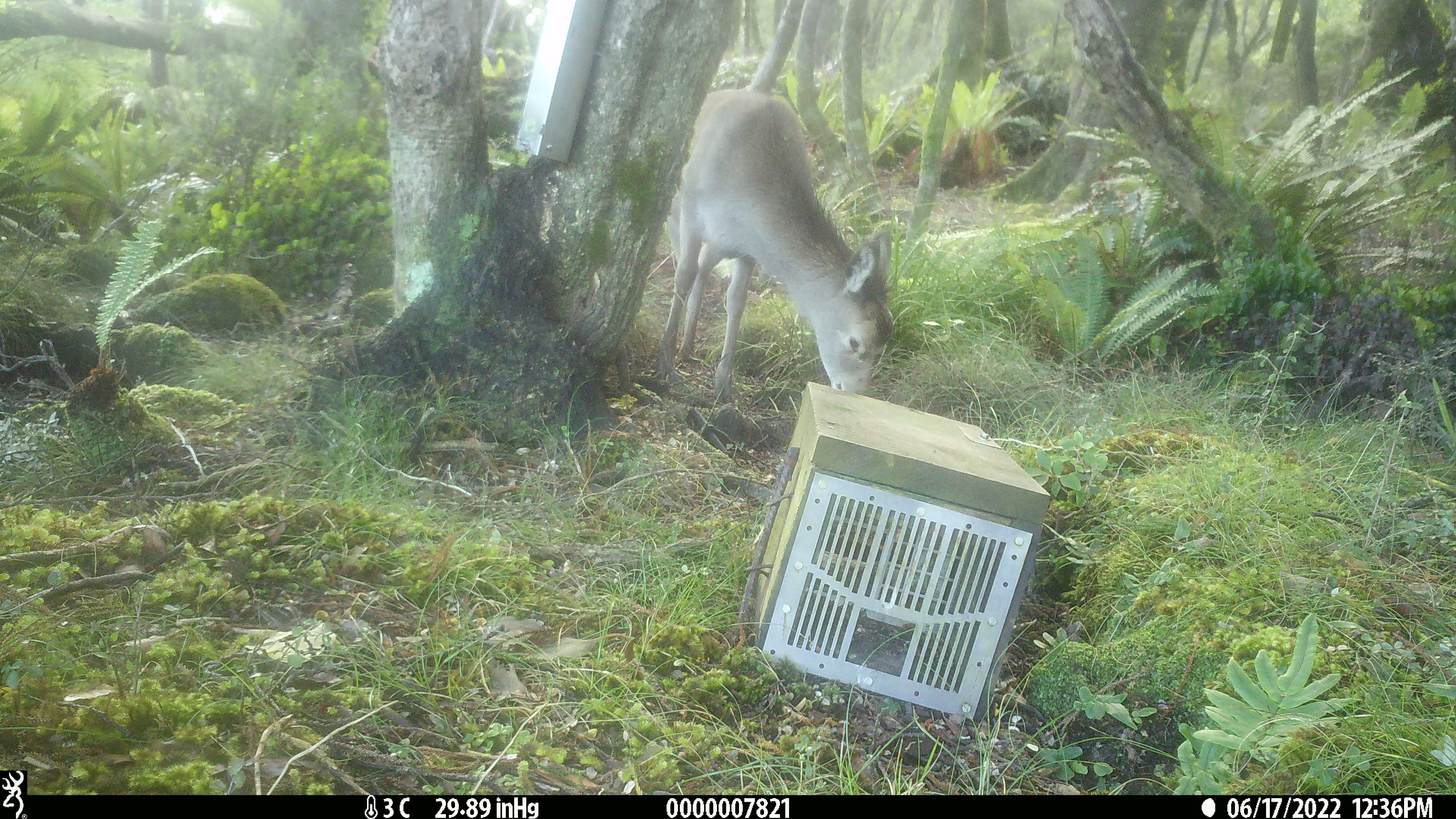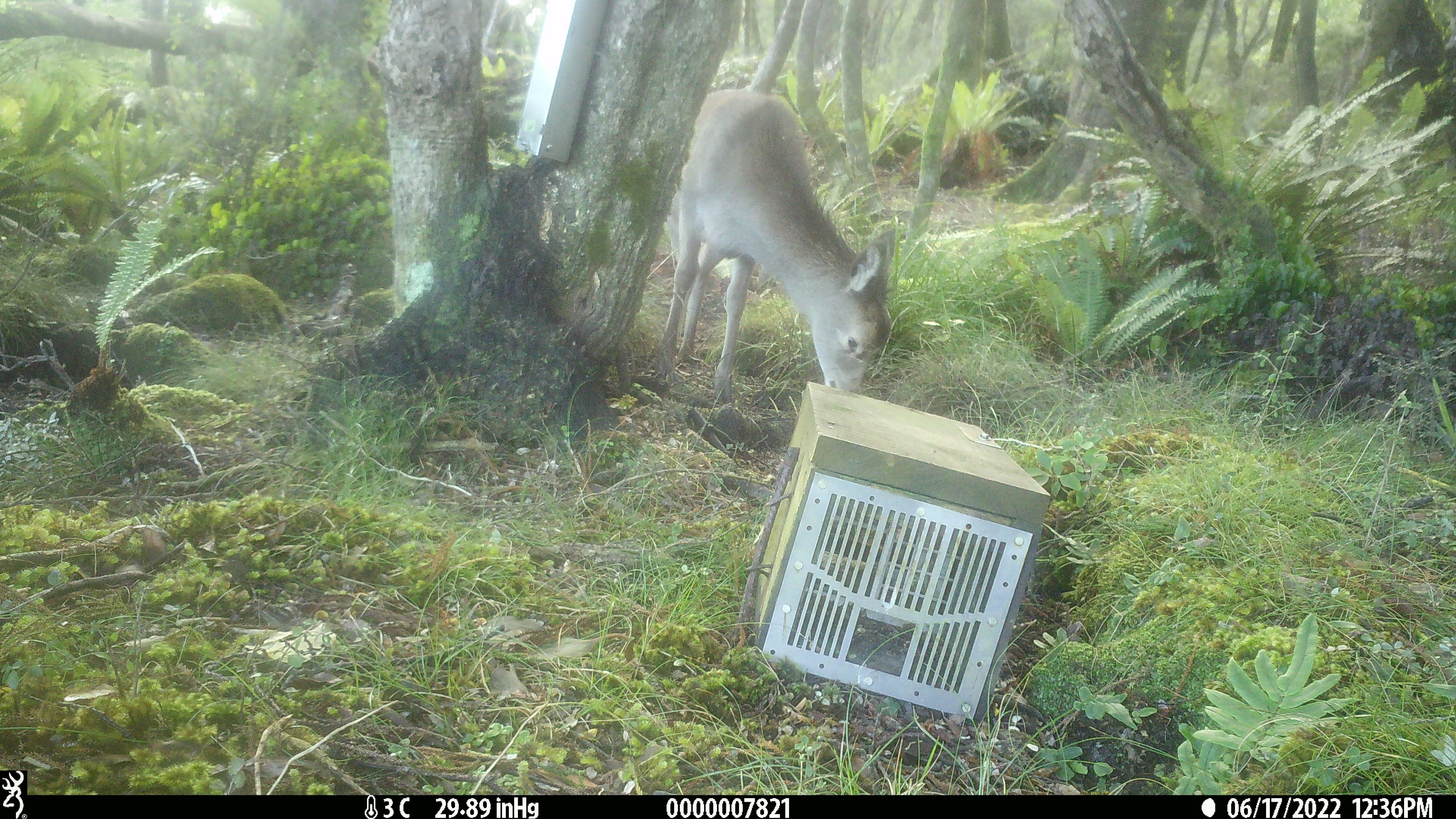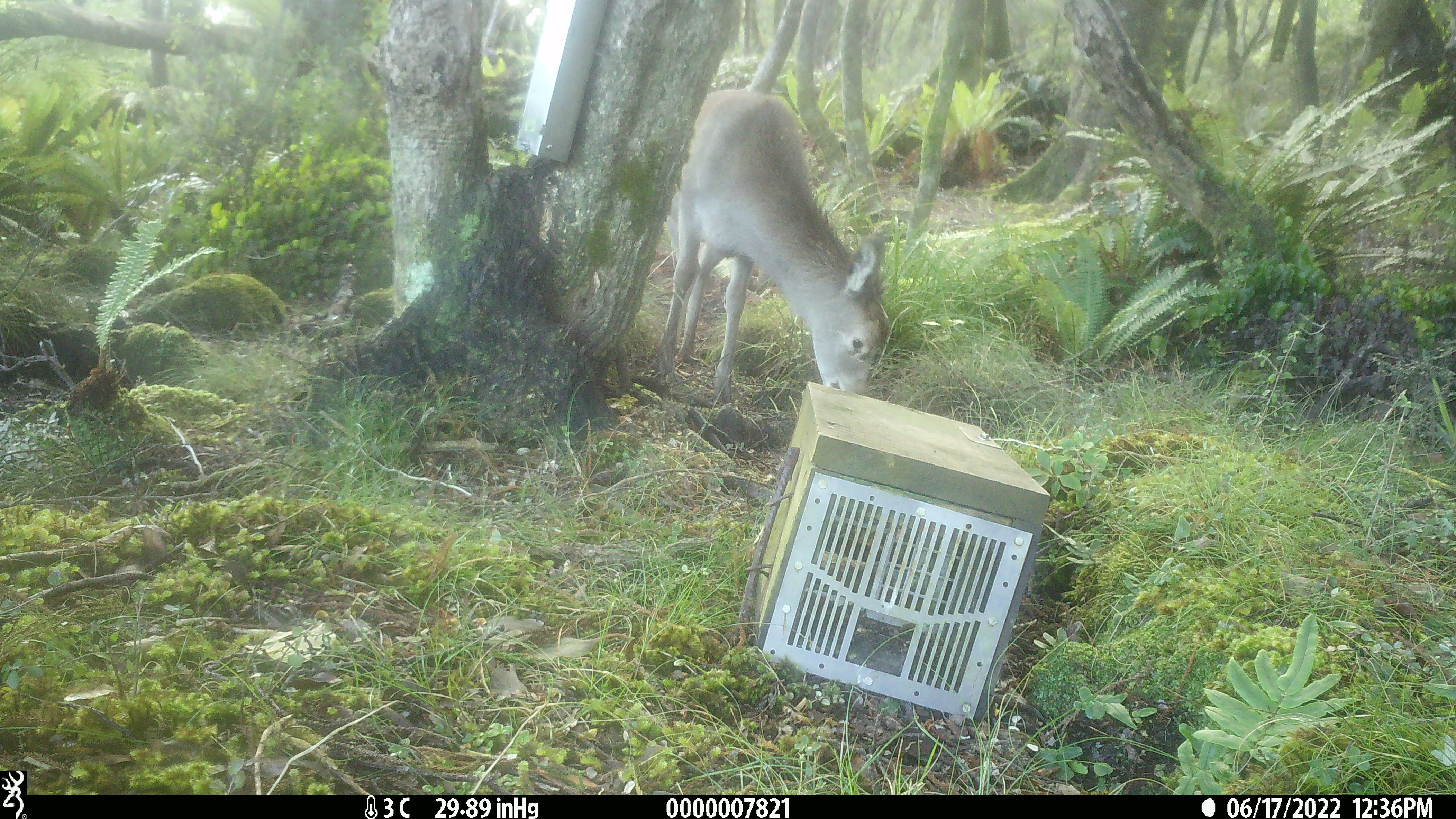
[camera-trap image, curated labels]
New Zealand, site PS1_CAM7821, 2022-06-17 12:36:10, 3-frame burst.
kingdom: Animalia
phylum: Chordata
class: Mammalia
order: Artiodactyla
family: Cervidae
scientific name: Cervidae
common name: deer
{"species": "deer (Cervidae)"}